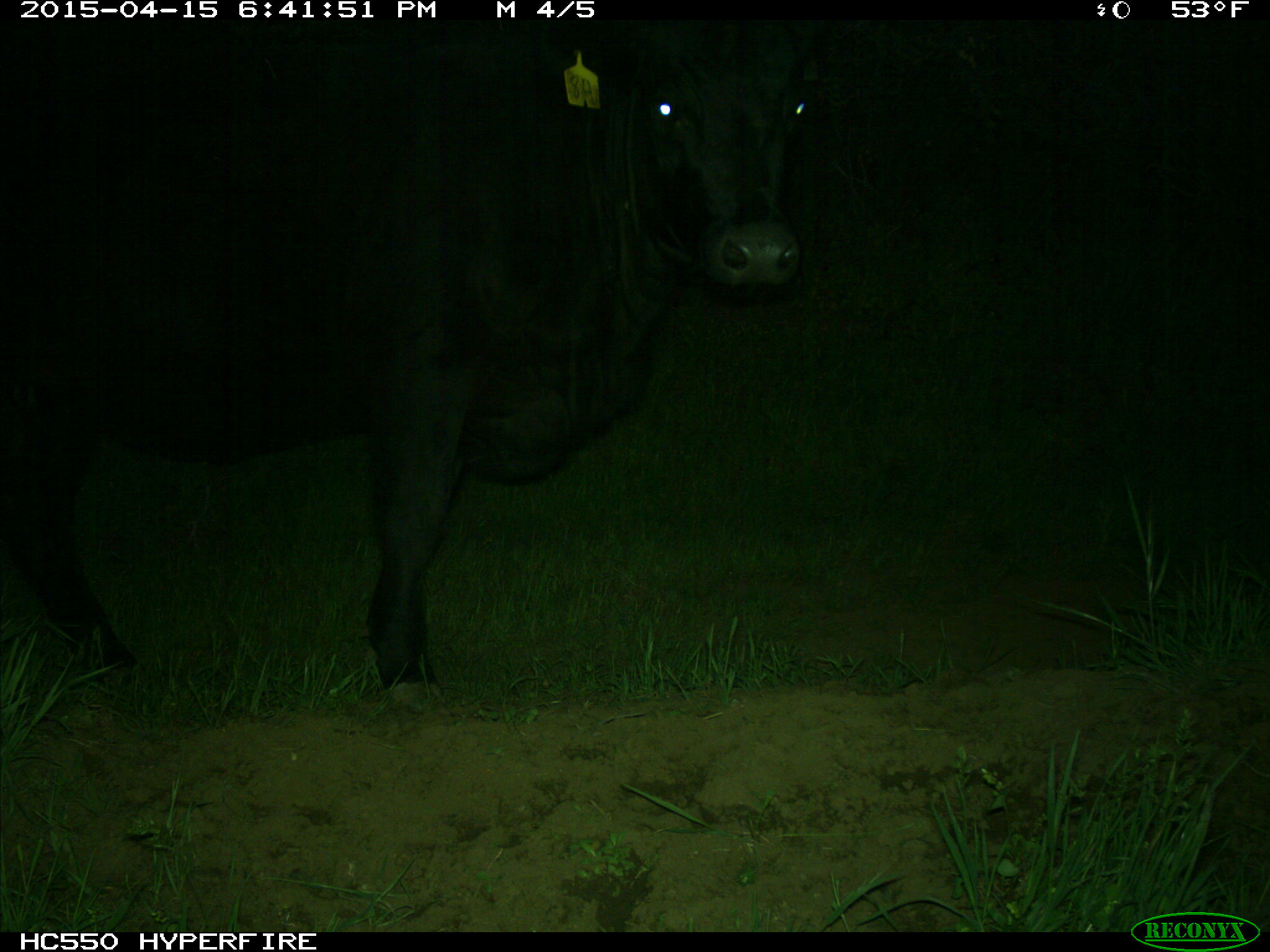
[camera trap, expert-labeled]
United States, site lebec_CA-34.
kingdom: Animalia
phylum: Chordata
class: Mammalia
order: Artiodactyla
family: Bovidae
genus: Bos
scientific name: Bos taurus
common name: domestic cow